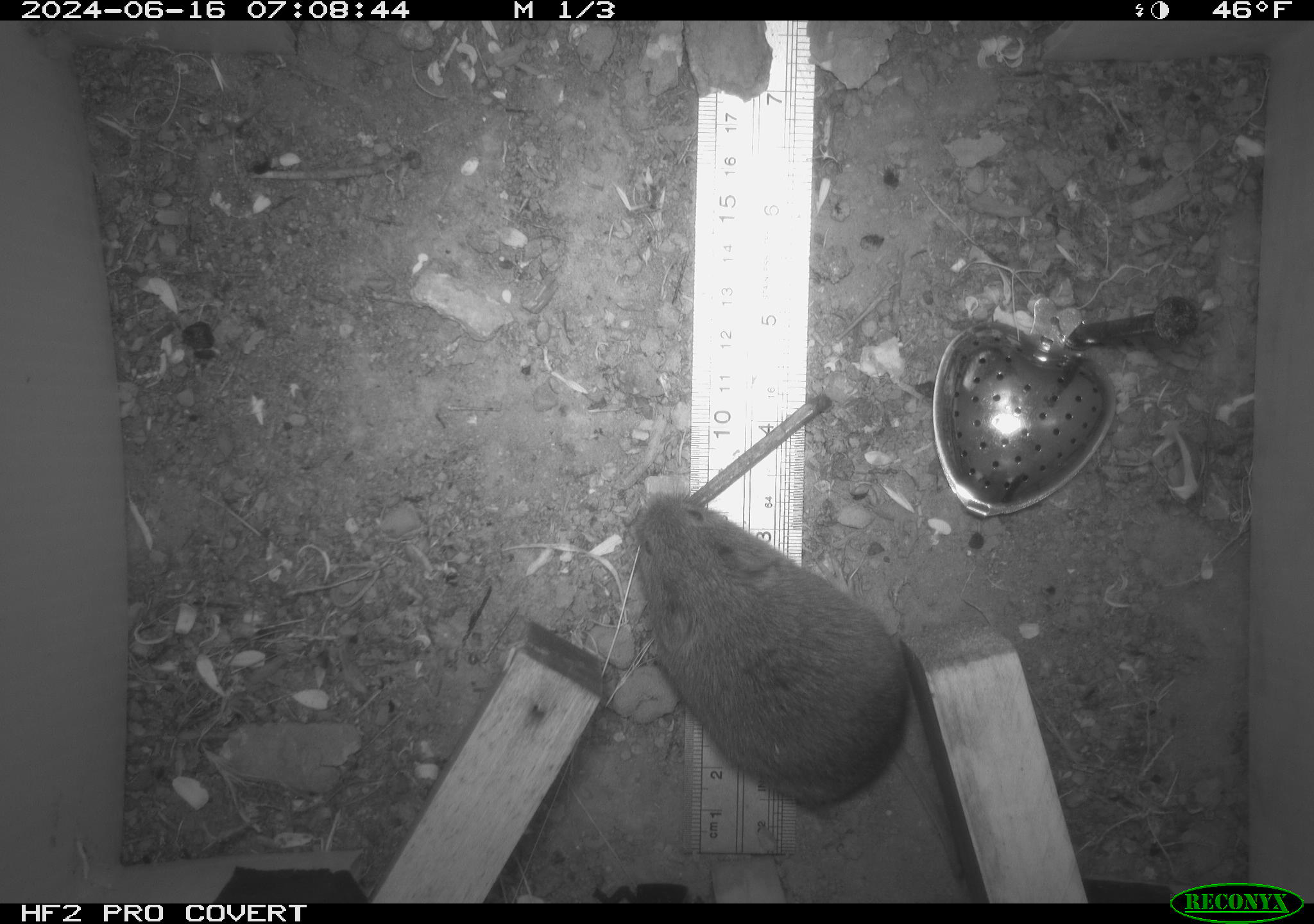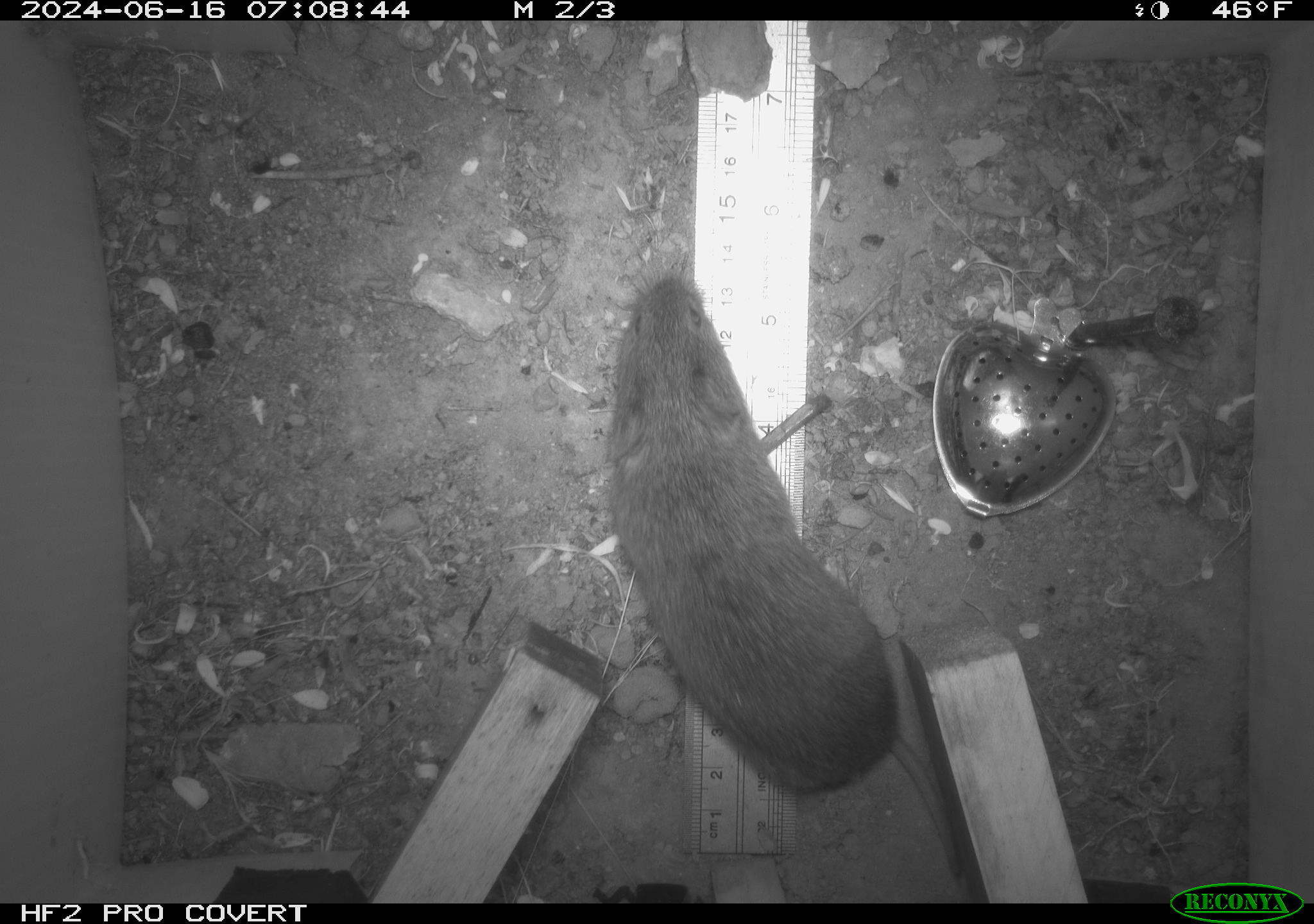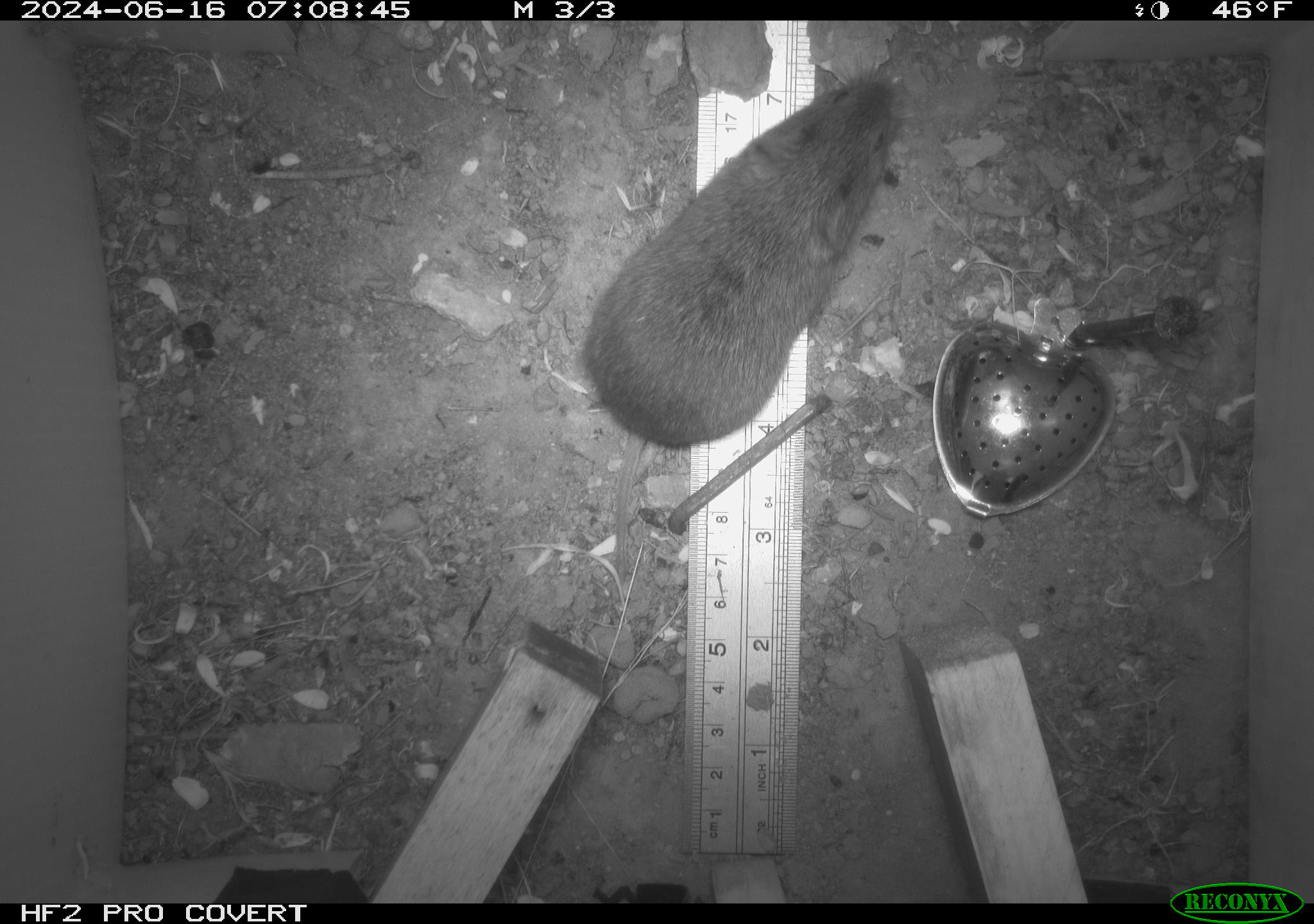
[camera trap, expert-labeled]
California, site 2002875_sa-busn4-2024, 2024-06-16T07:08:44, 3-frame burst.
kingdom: Animalia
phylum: Chordata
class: Mammalia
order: Rodentia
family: Cricetidae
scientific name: Arvicolinae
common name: voles, lemmings, and muskrats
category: arvicolinae subfamily